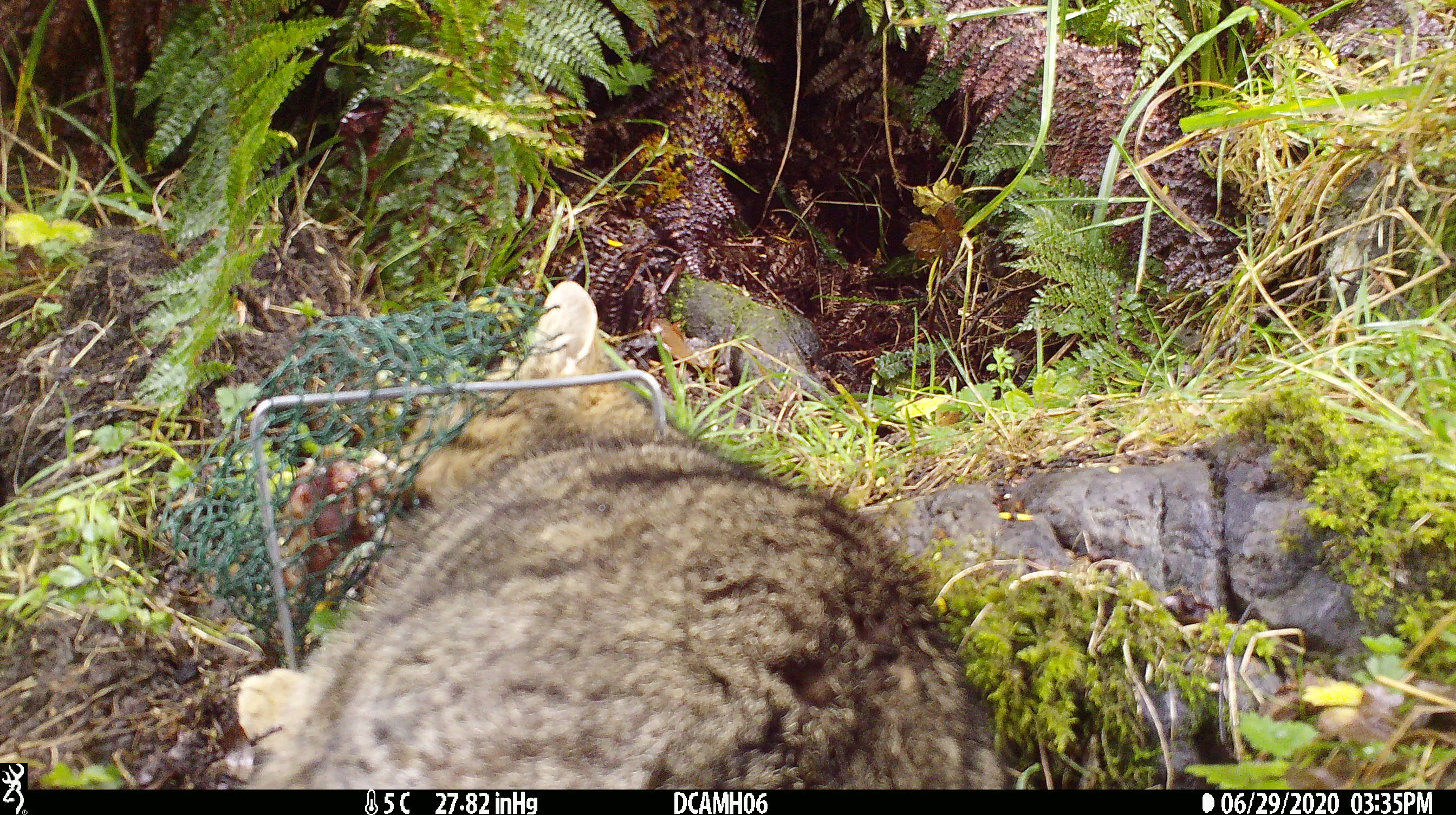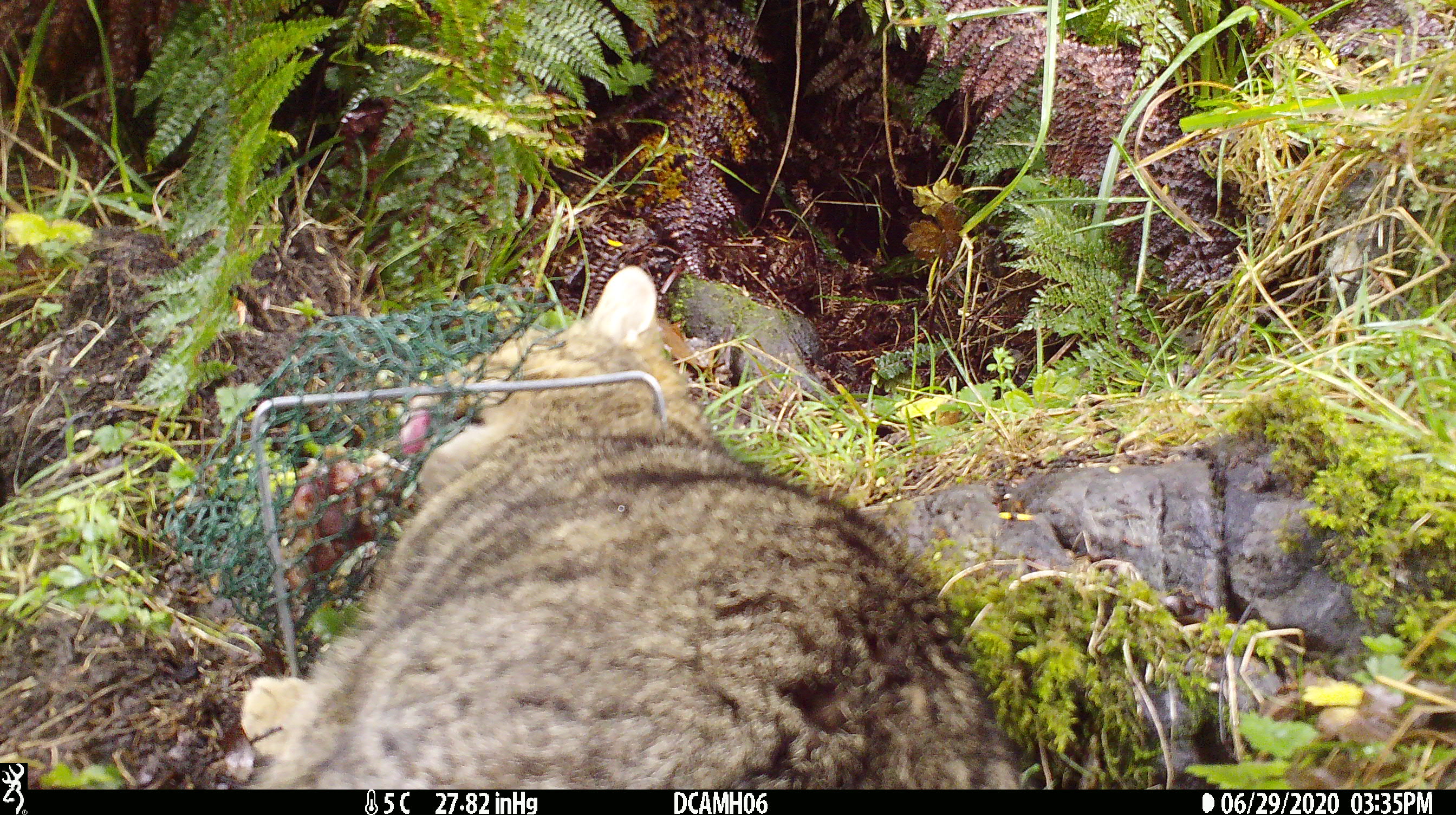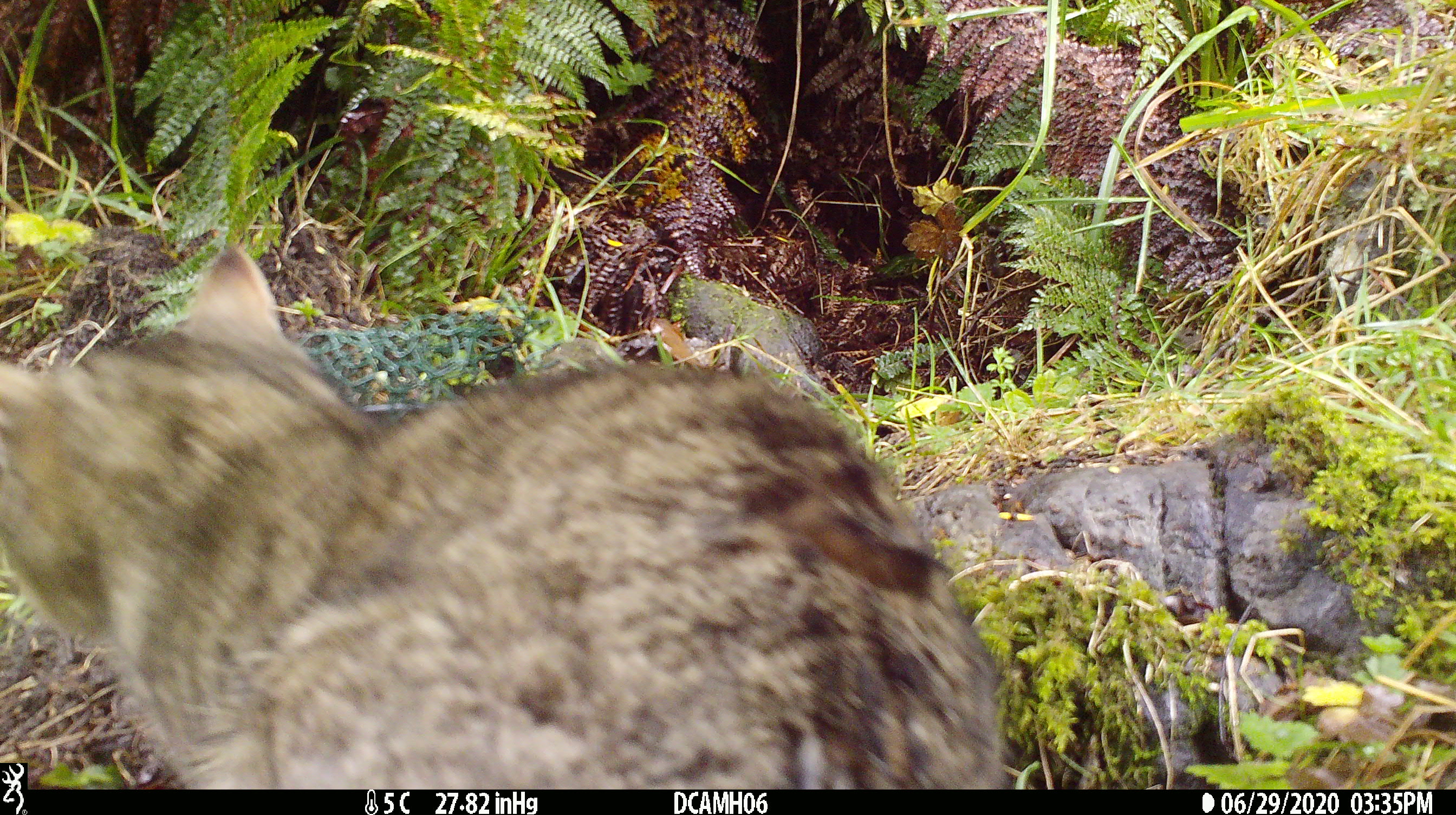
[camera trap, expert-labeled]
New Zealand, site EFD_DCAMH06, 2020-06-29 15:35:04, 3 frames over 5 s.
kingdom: Animalia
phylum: Chordata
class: Mammalia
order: Carnivora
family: Felidae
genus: Felis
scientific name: Felis catus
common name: domestic cat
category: cat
Cat (domestic cat) (Felis catus).